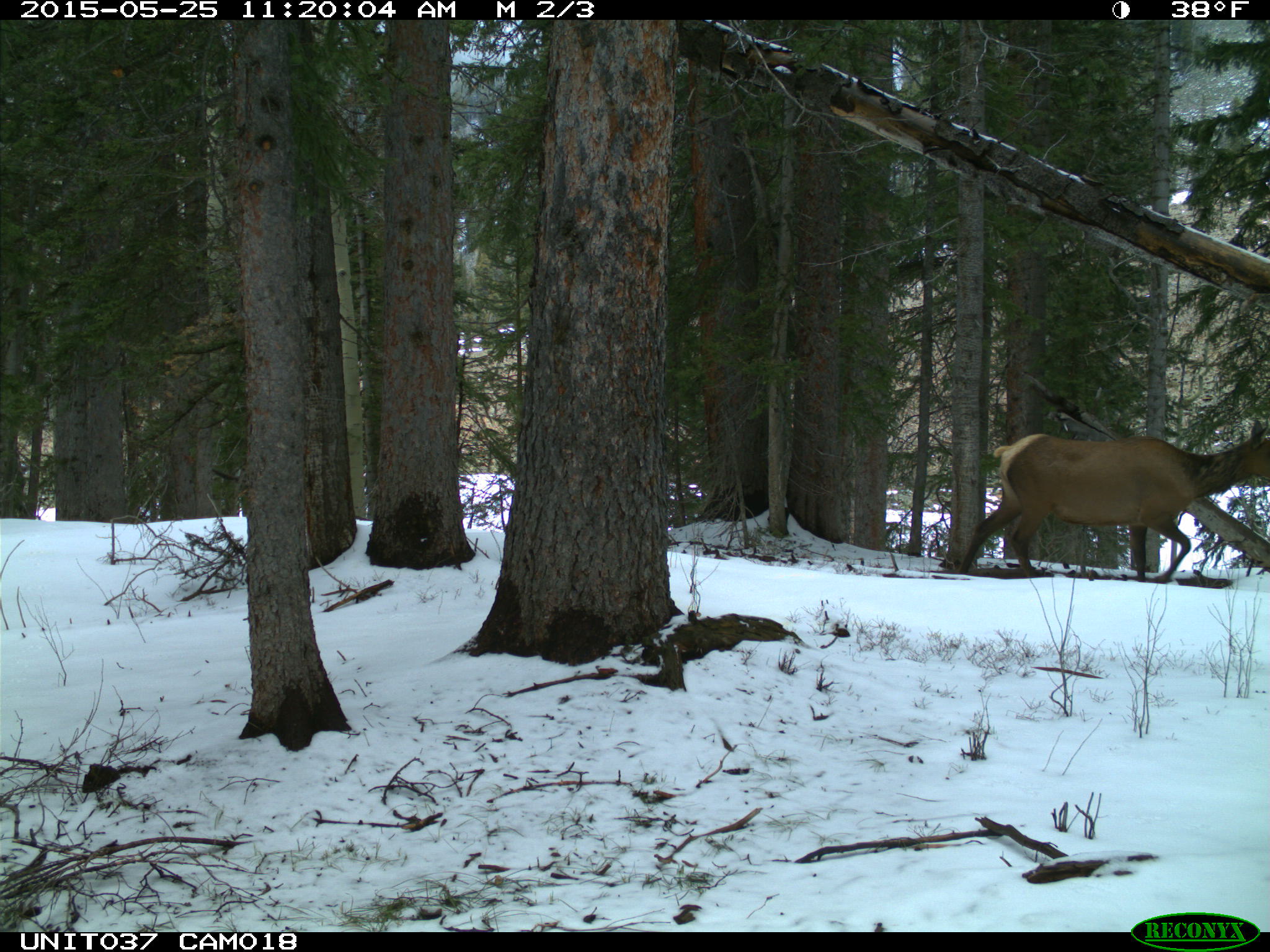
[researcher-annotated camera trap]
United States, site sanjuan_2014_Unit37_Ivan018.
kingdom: Animalia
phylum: Chordata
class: Mammalia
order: Artiodactyla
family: Cervidae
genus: Cervus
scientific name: Cervus elaphus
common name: red deer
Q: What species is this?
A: Cervus elaphus (red deer).